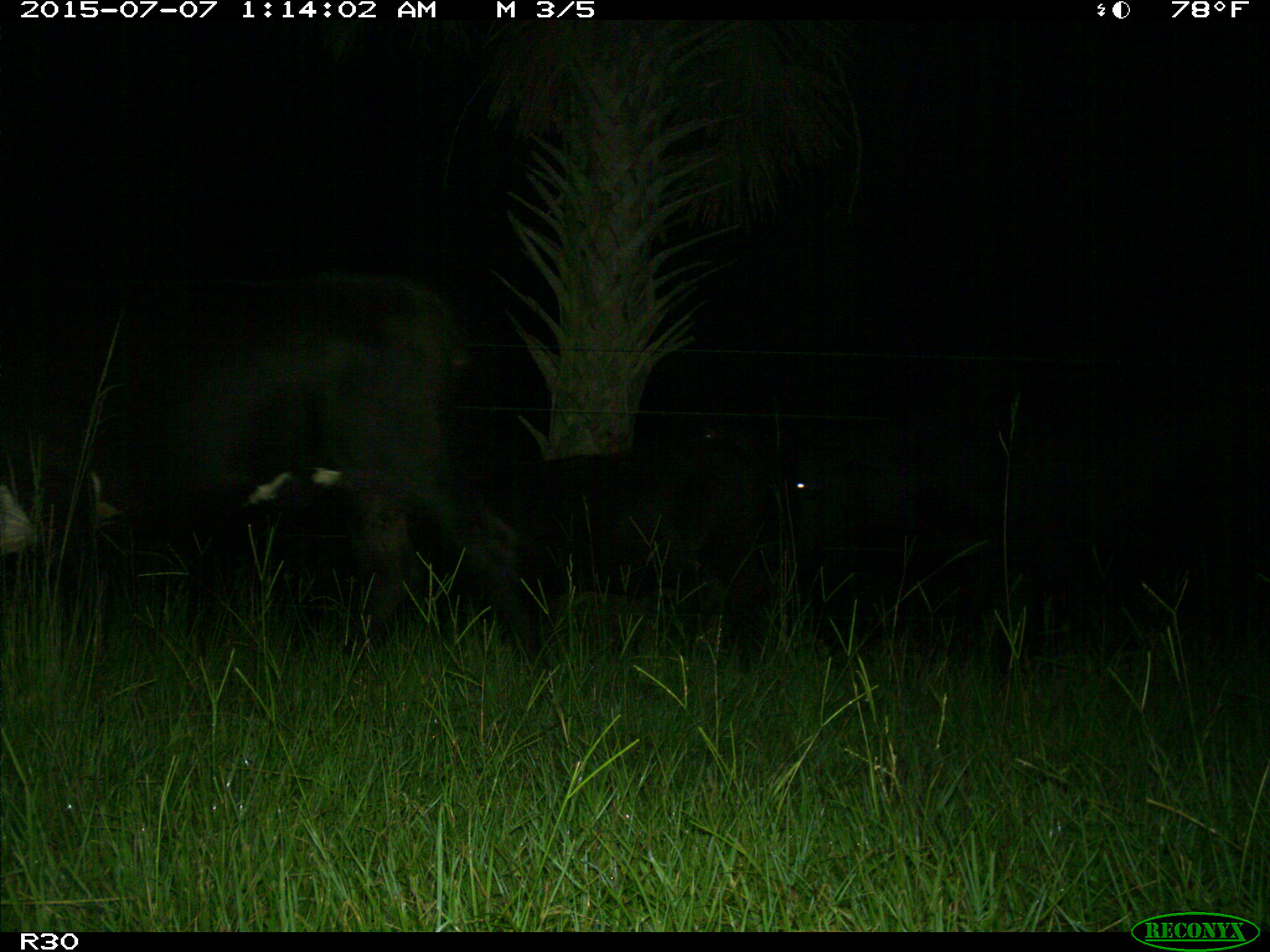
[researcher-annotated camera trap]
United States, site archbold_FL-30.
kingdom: Animalia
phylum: Chordata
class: Mammalia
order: Artiodactyla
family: Bovidae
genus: Bos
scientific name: Bos taurus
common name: domestic cow